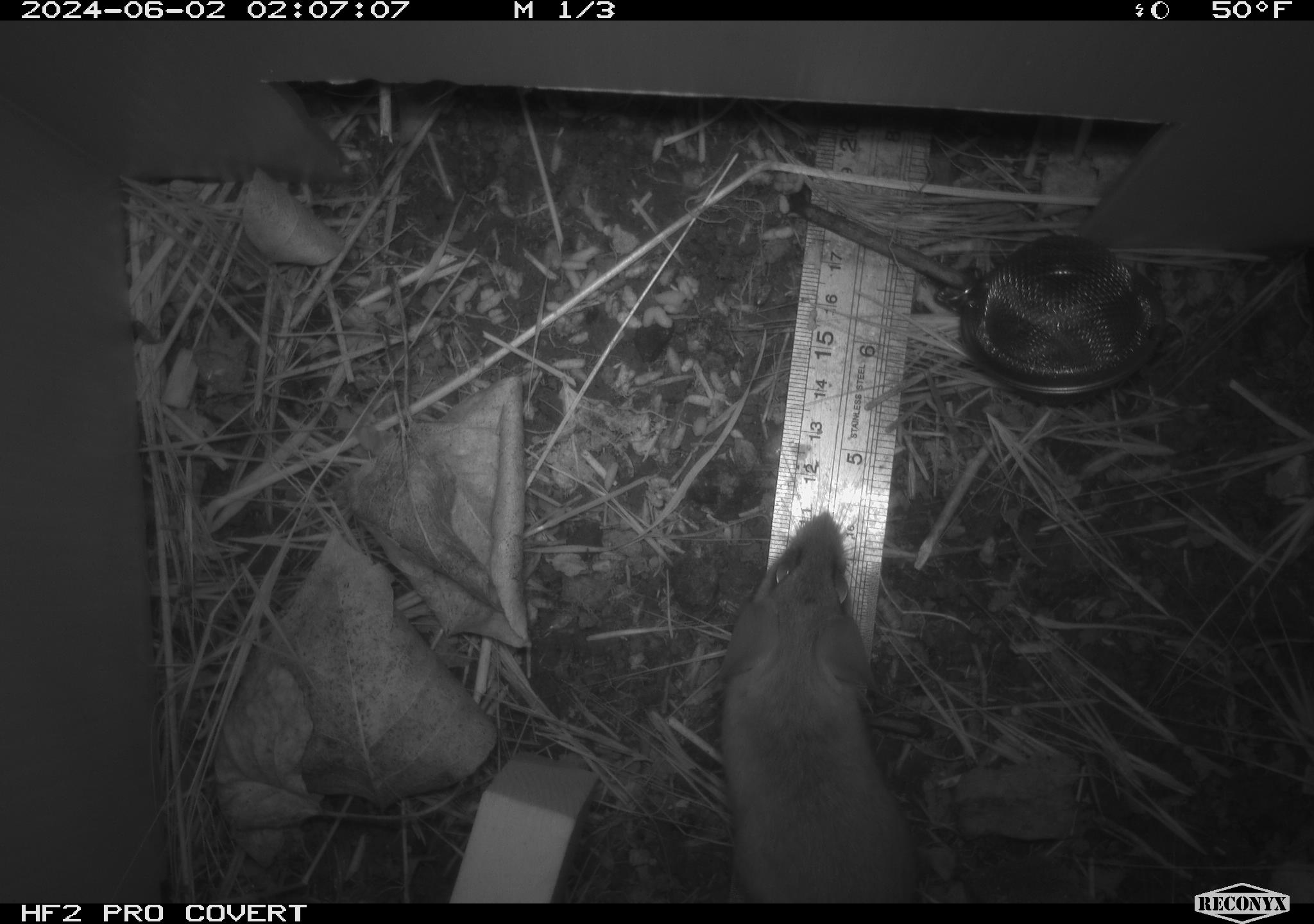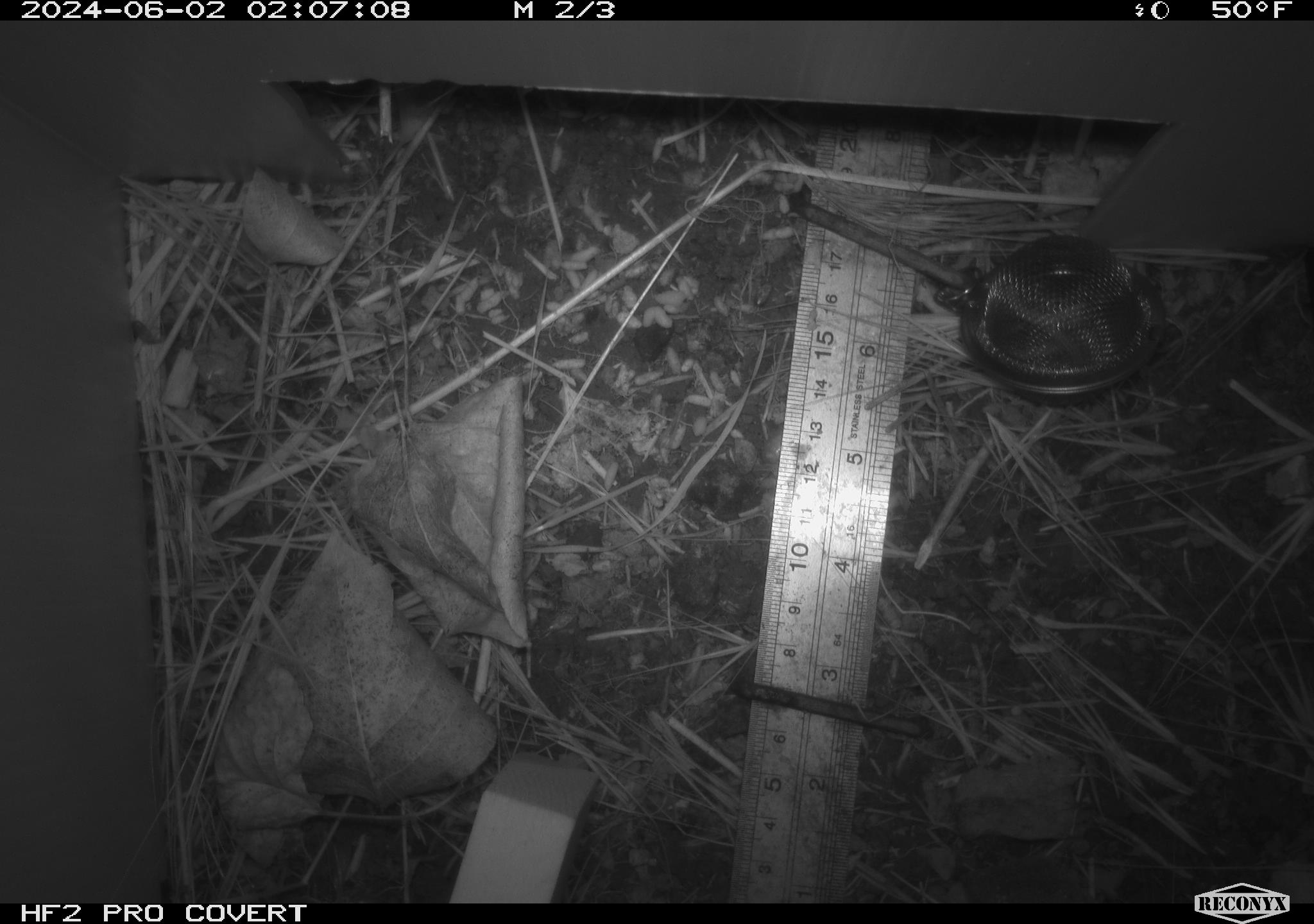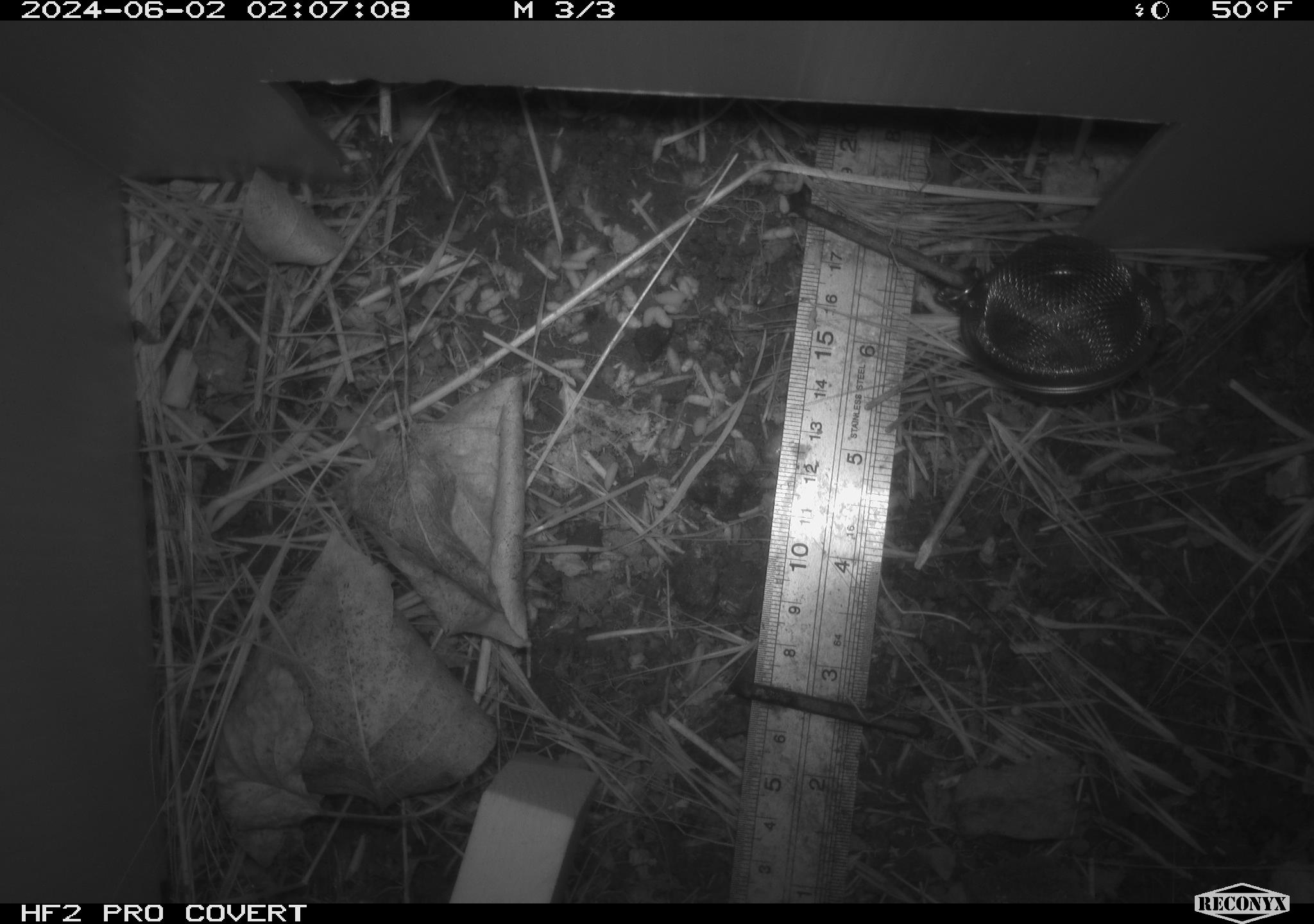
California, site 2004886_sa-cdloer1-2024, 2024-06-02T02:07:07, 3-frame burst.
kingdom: Animalia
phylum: Chordata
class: Mammalia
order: Rodentia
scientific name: Rodentia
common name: mouse species